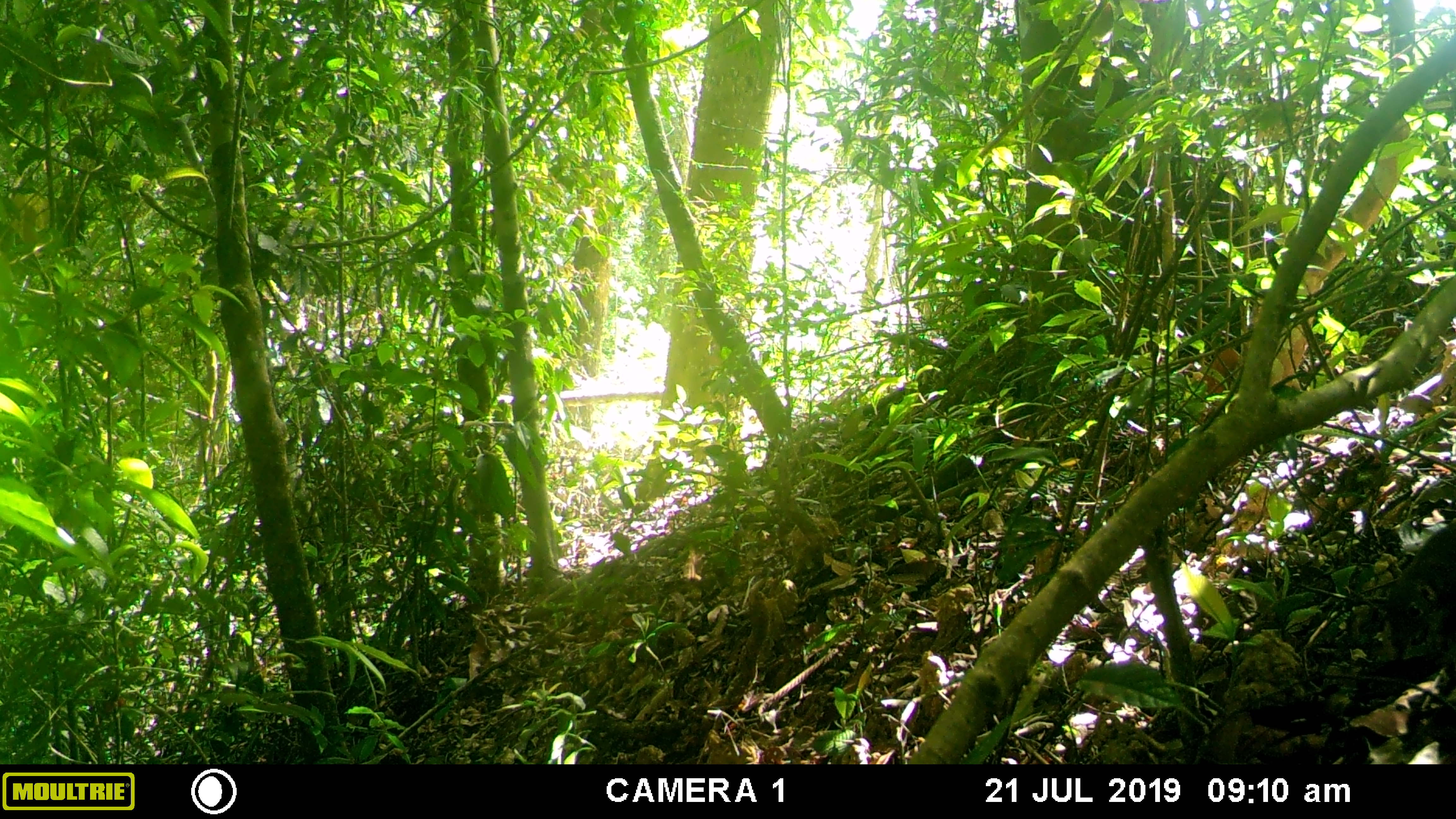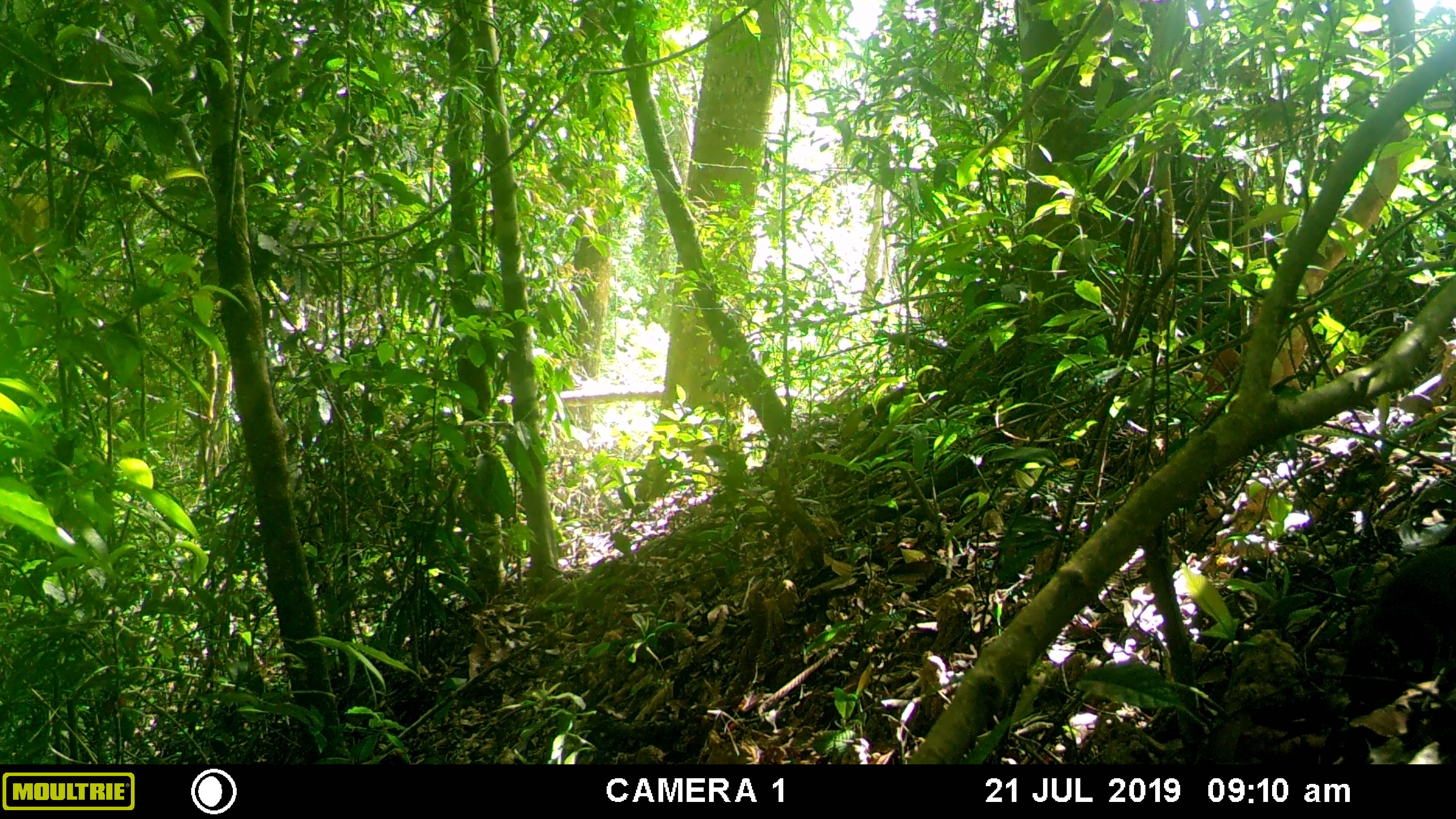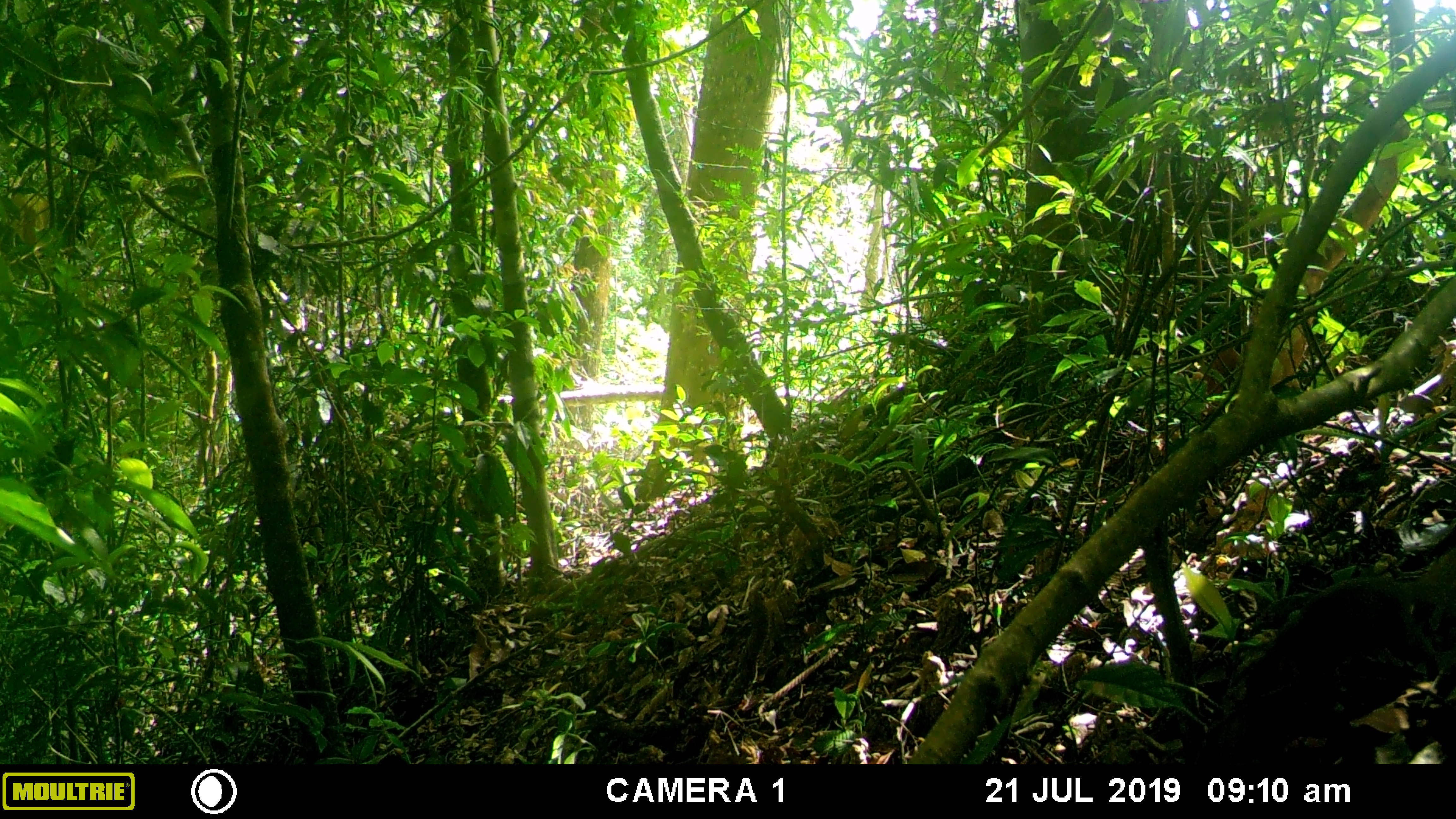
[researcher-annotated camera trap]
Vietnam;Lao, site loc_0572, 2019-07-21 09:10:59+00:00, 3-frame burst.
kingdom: Animalia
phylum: Chordata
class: Mammalia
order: Scandentia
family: Tupaiidae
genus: Tupaia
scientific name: Tupaia belangeri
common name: northern treeshrew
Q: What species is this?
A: Northern treeshrew (Tupaia belangeri).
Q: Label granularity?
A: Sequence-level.